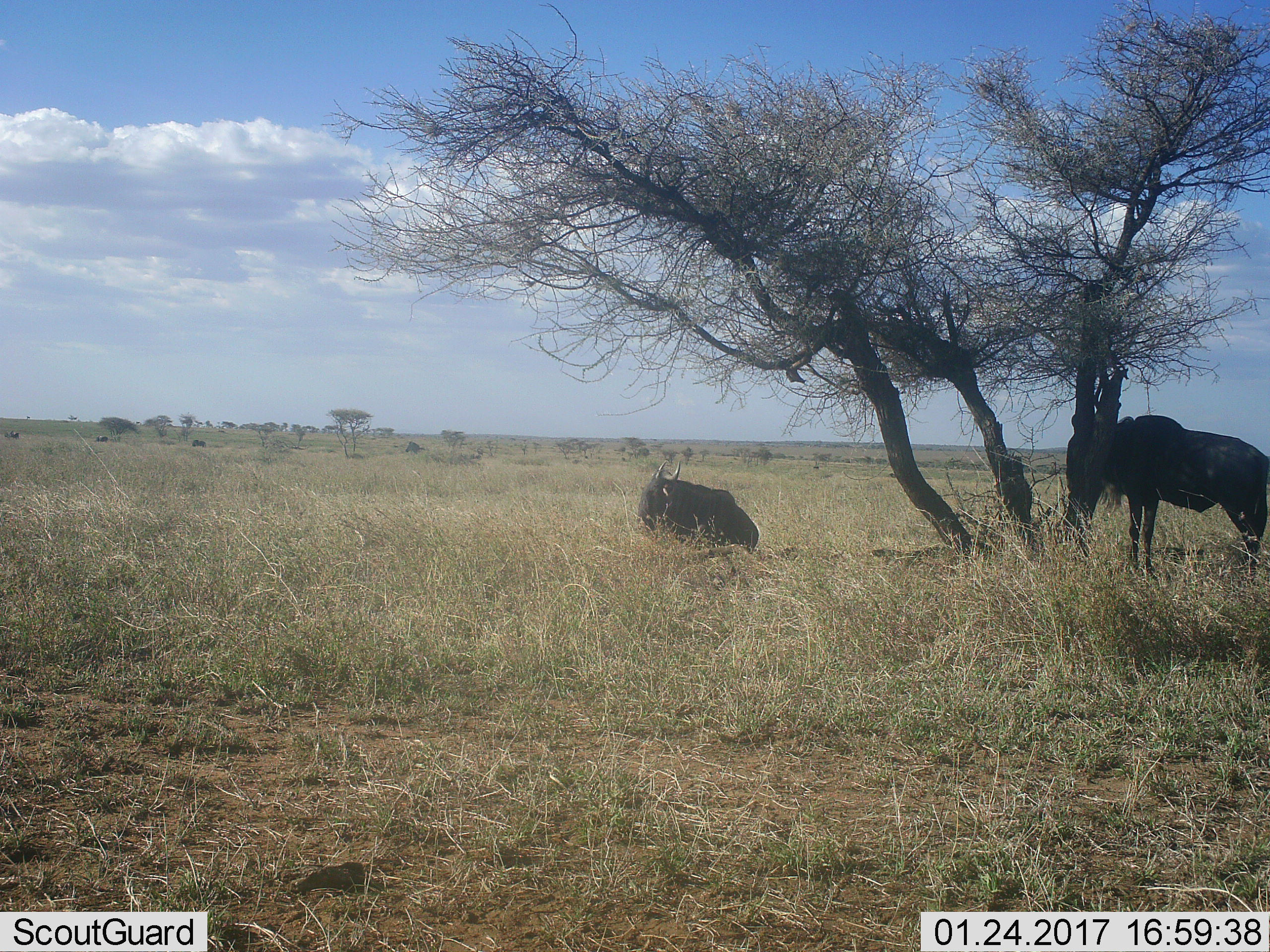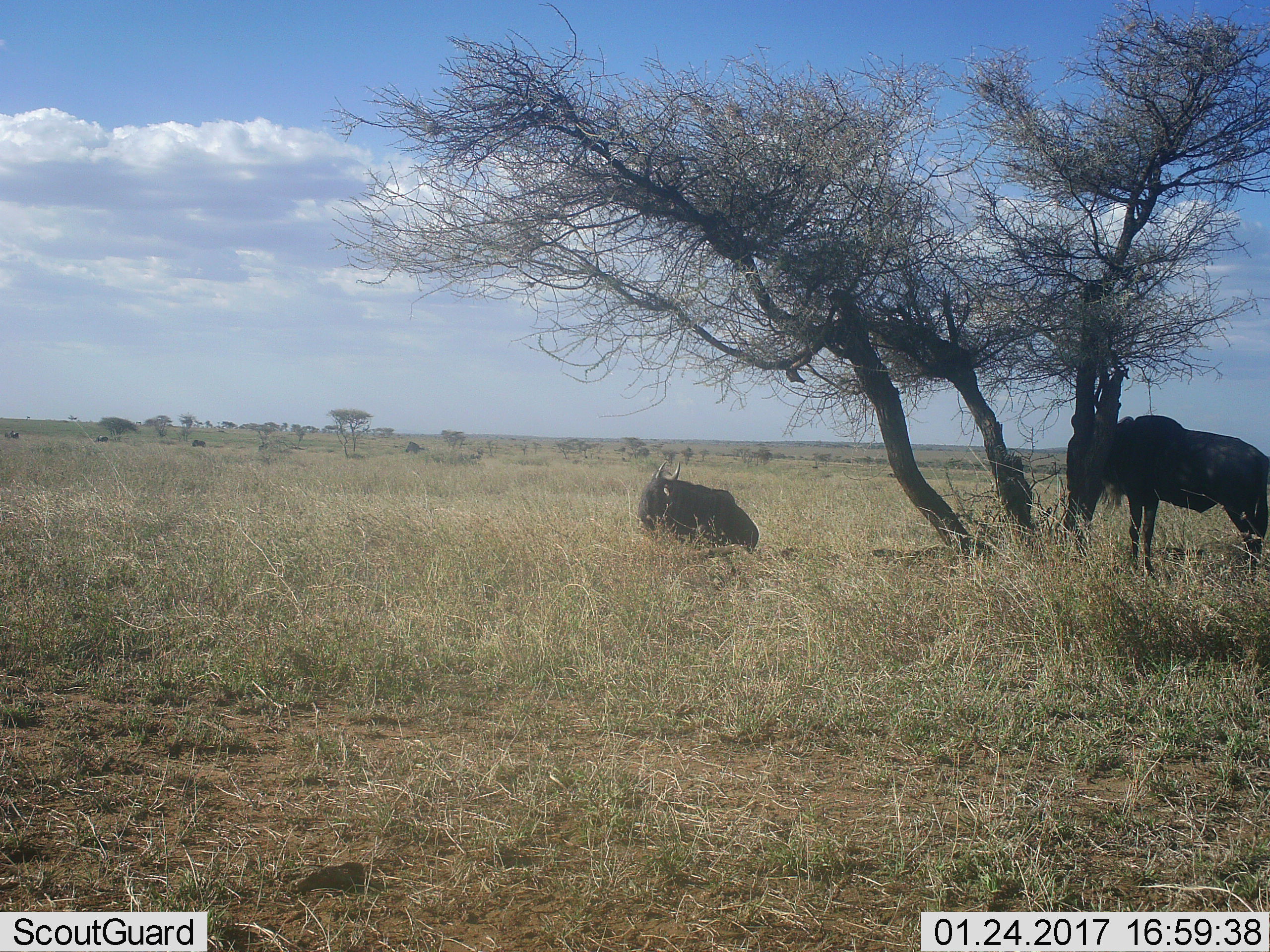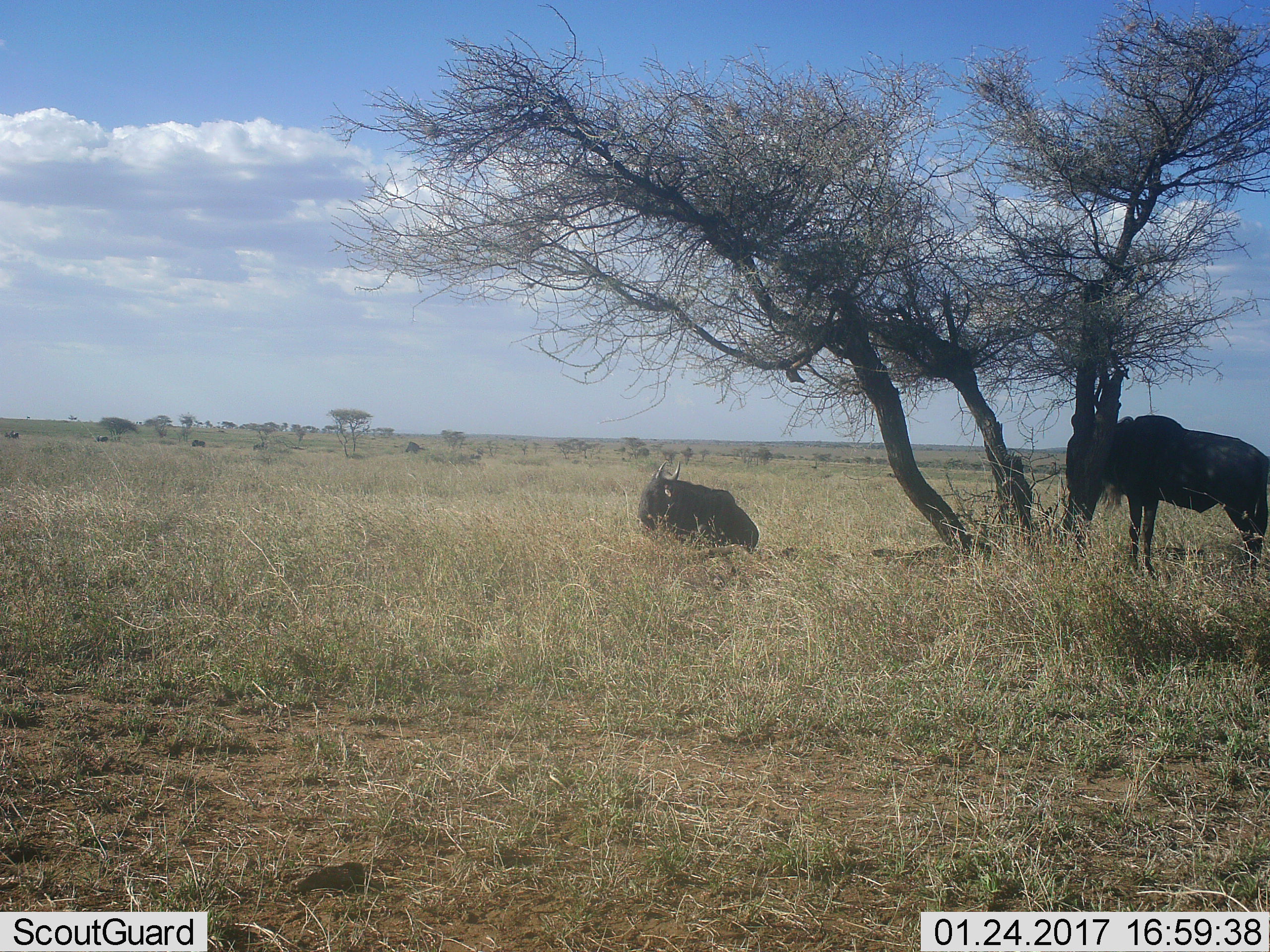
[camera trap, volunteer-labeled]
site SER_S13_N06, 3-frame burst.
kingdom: Animalia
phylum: Chordata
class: Mammalia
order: Artiodactyla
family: Bovidae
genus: Connochaetes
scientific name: Connochaetes taurinus taurinus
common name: blue wildebeest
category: wildebeestblue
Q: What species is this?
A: Wildebeestblue (blue wildebeest) (Connochaetes taurinus taurinus).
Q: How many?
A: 3.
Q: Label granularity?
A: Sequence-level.